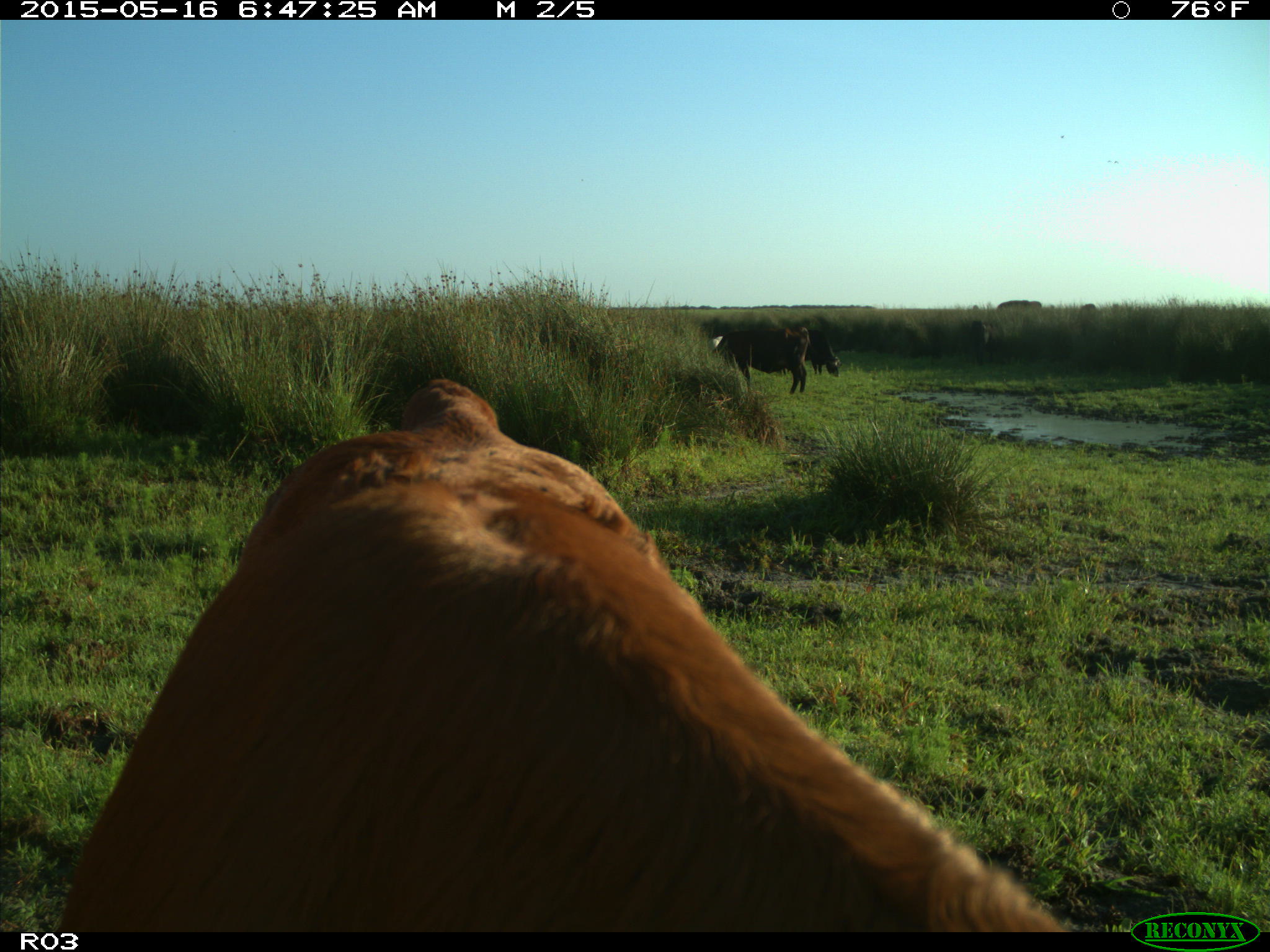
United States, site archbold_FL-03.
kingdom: Animalia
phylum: Chordata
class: Mammalia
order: Artiodactyla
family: Bovidae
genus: Bos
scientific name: Bos taurus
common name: domestic cow